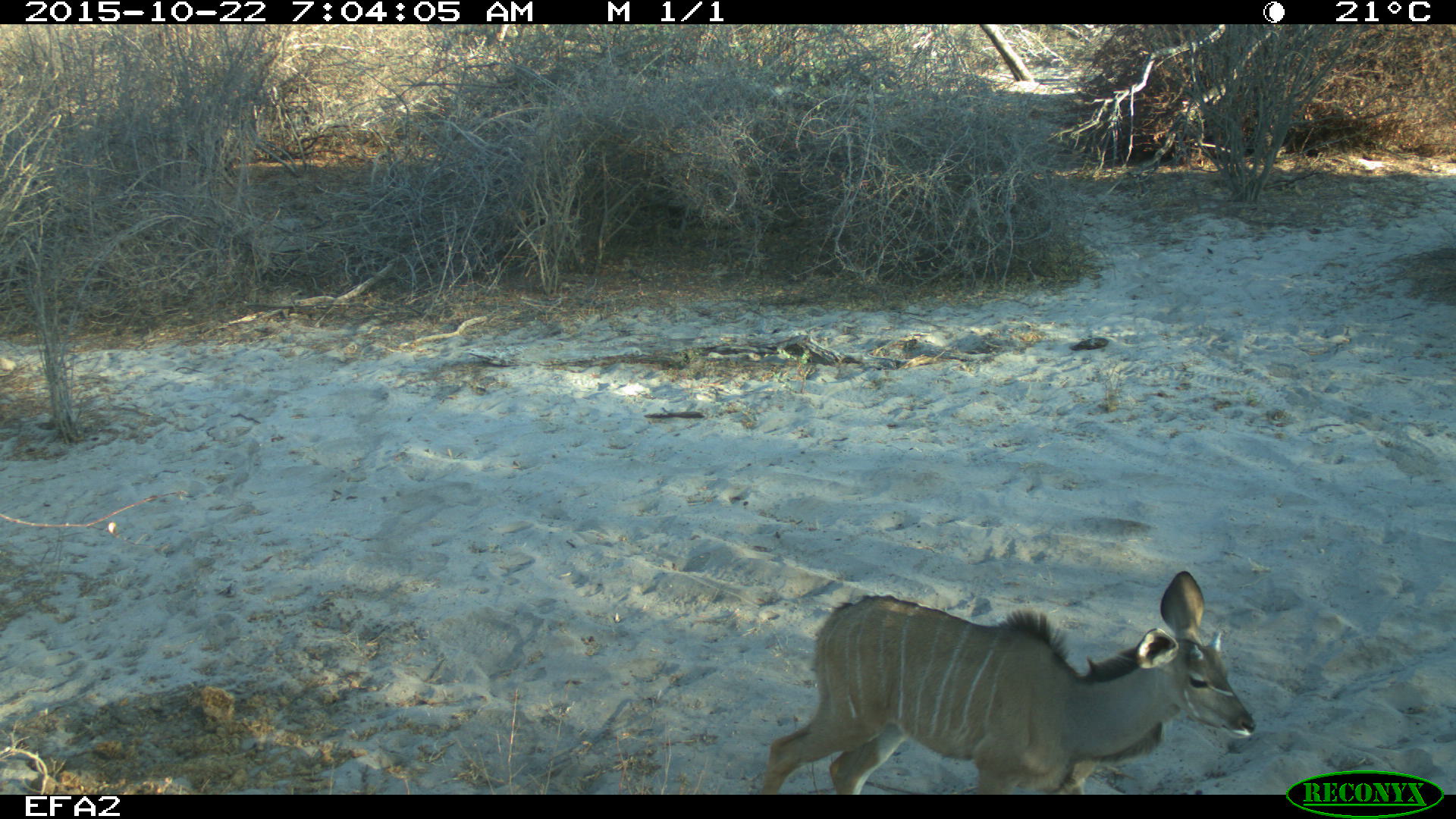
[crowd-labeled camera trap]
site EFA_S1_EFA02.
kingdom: Animalia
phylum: Chordata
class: Mammalia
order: Artiodactyla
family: Bovidae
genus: Tragelaphus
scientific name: Tragelaphus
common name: kudu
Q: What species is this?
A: Kudu (Tragelaphus).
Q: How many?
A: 1.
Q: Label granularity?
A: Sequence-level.